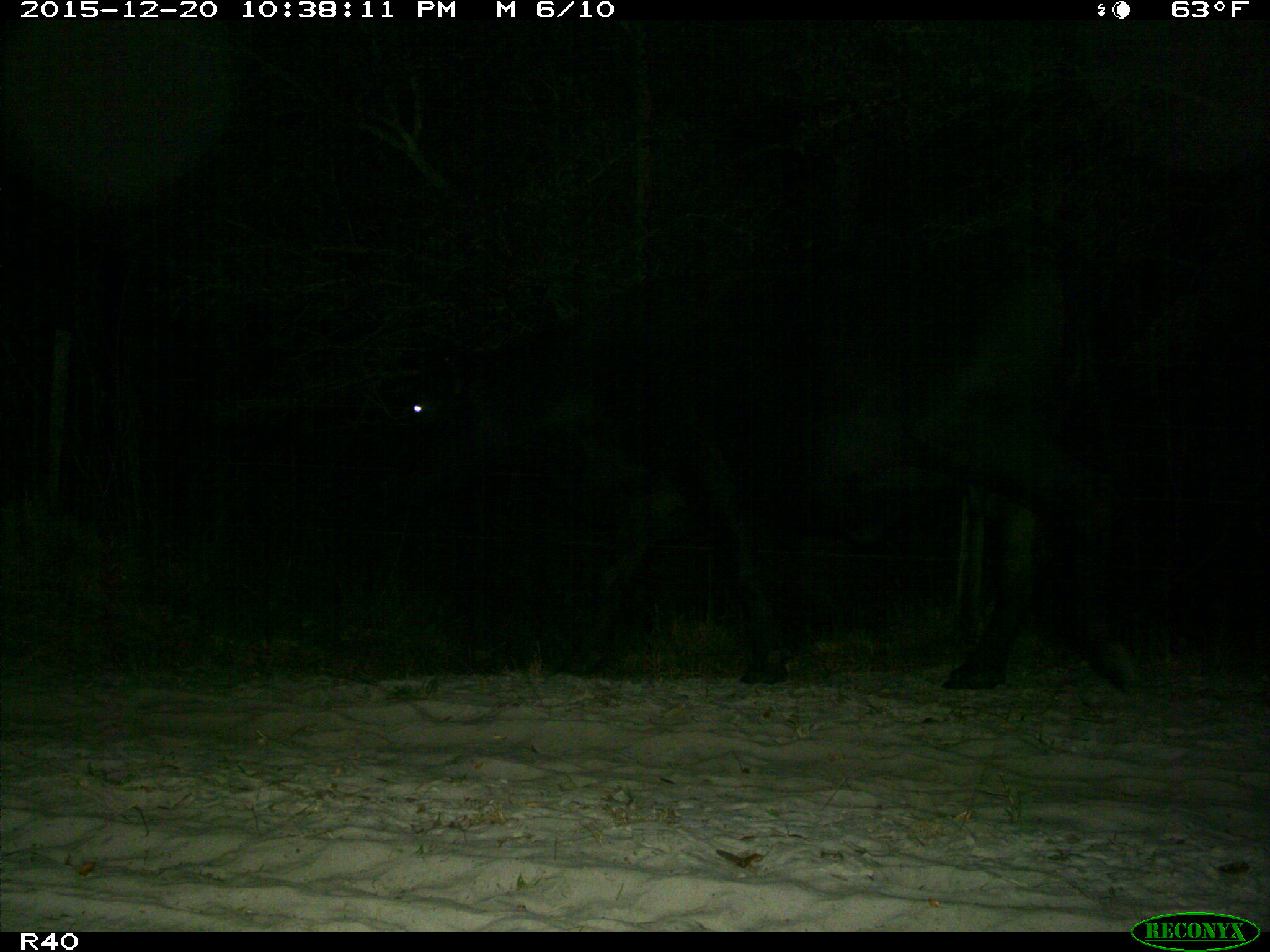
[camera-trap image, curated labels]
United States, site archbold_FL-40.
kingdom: Animalia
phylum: Chordata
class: Mammalia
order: Artiodactyla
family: Bovidae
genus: Bos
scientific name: Bos taurus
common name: domestic cow